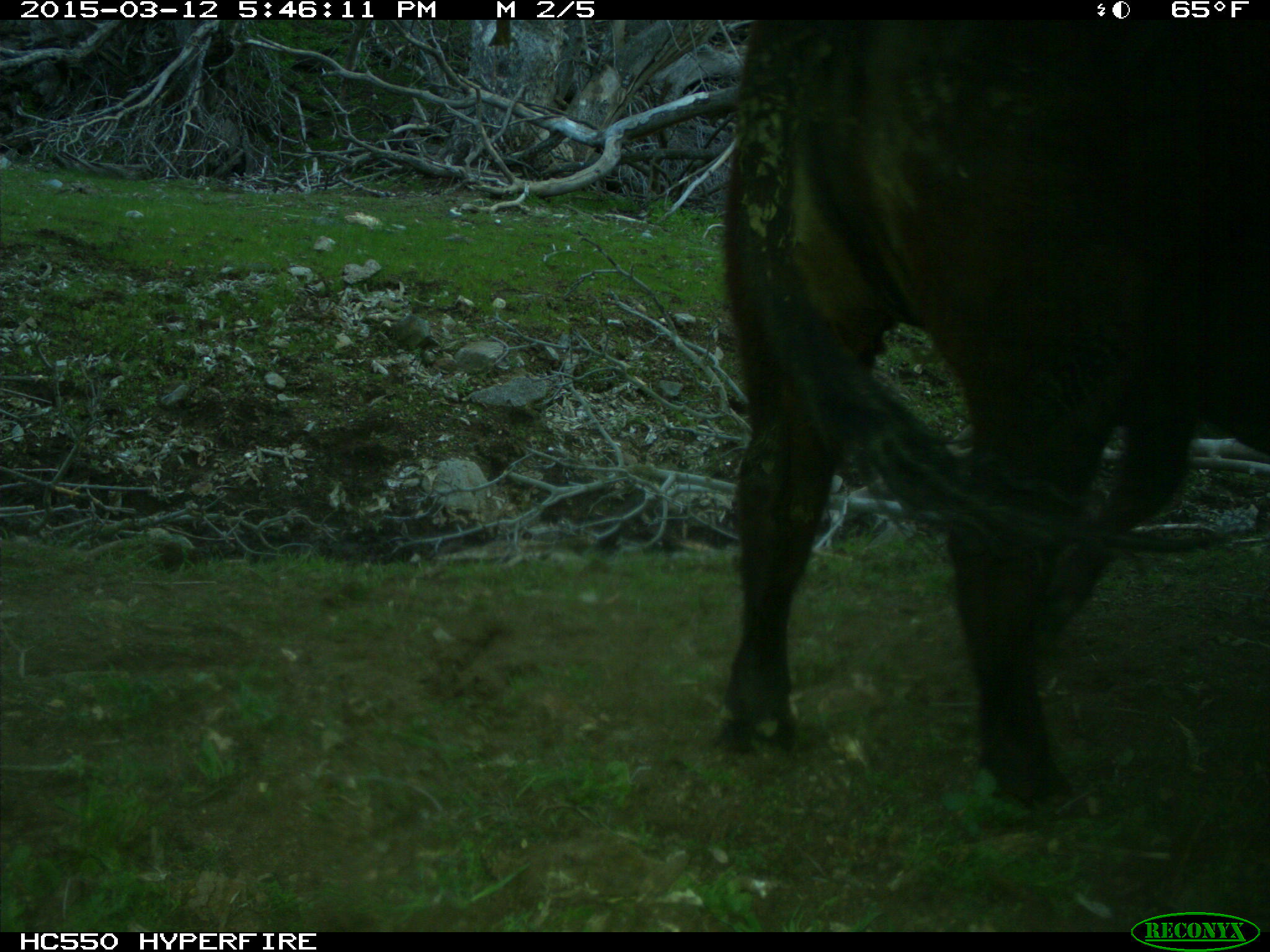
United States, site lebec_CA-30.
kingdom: Animalia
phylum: Chordata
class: Mammalia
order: Artiodactyla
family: Bovidae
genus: Bos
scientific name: Bos taurus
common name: domestic cow